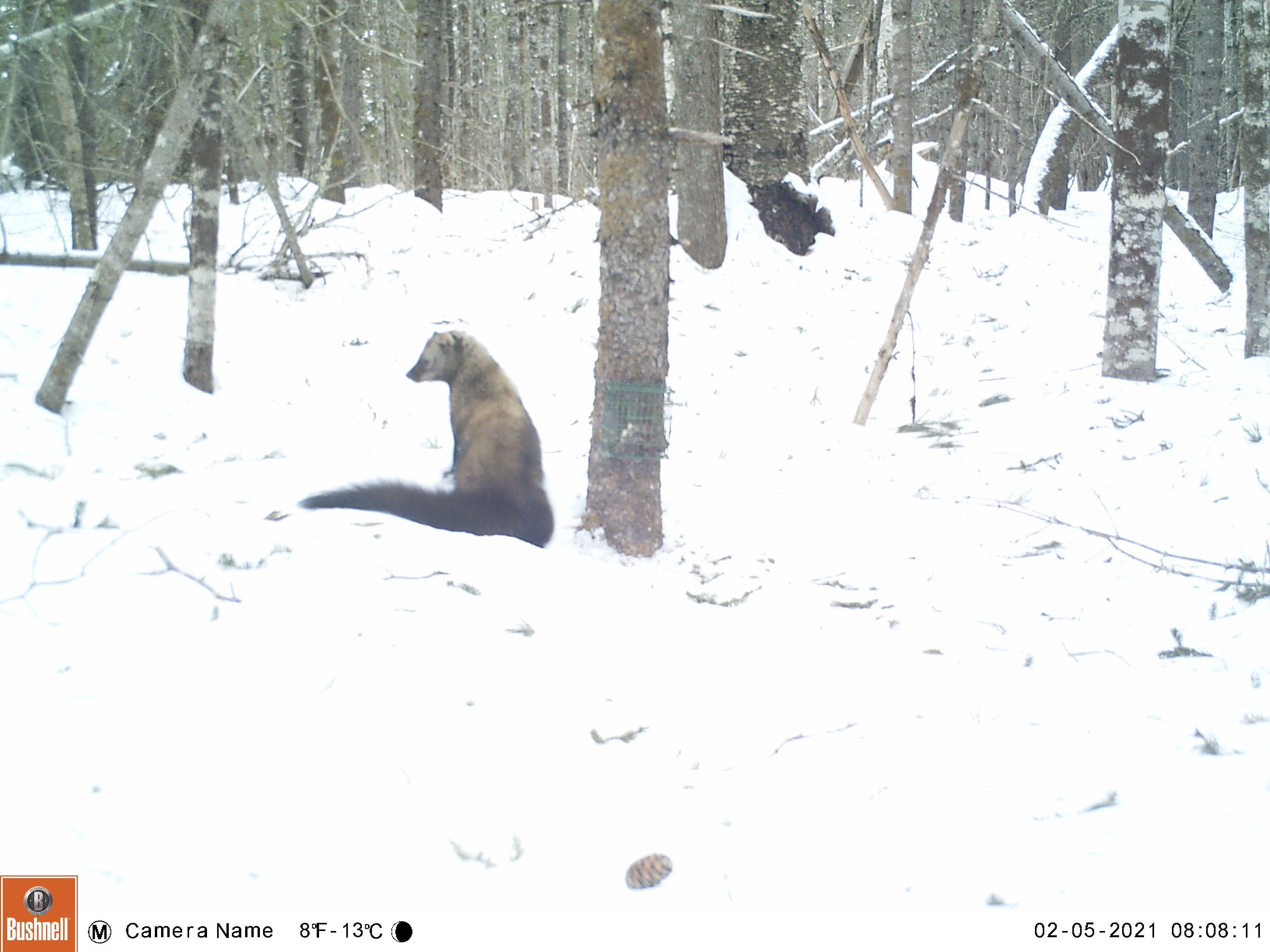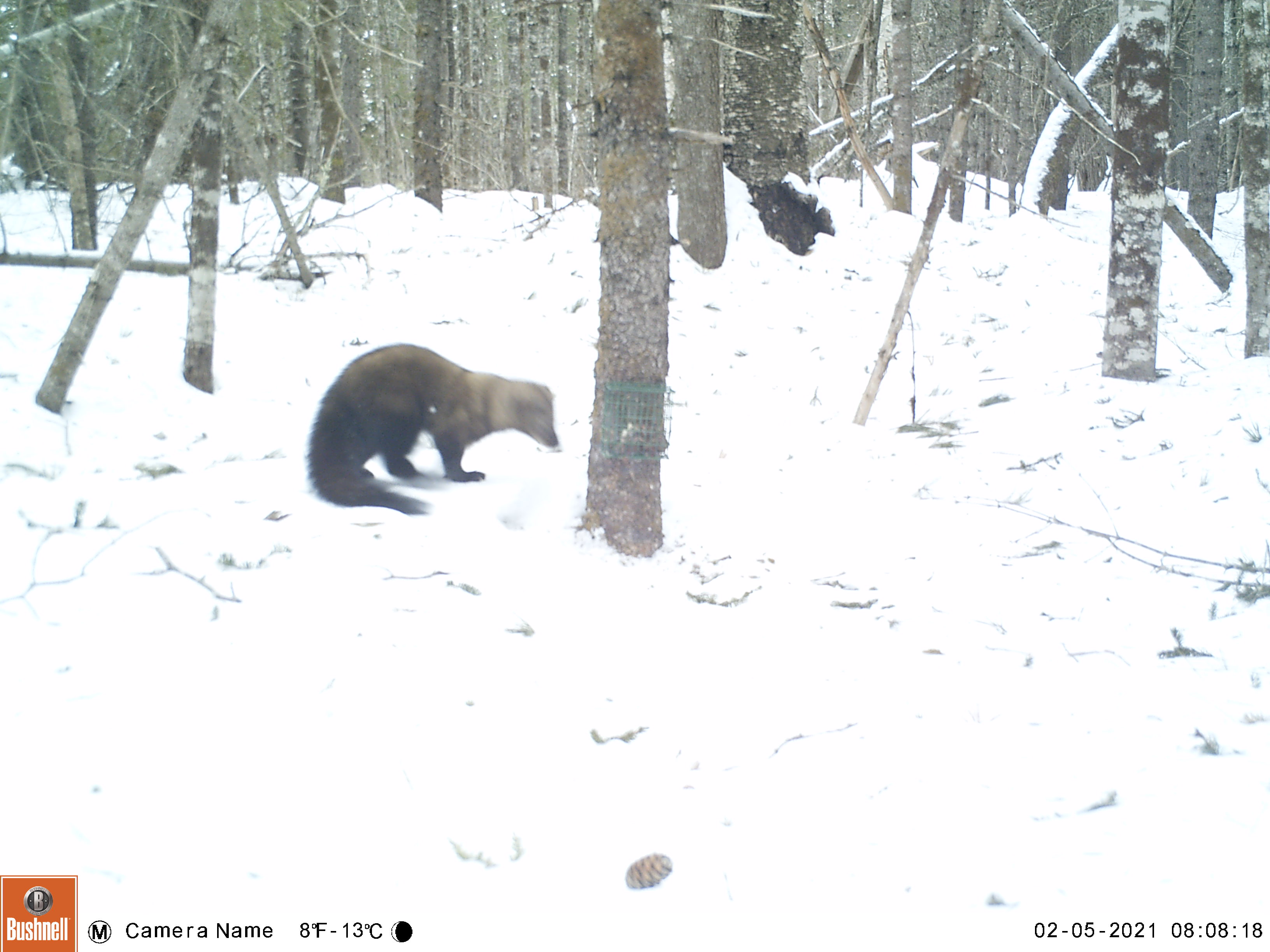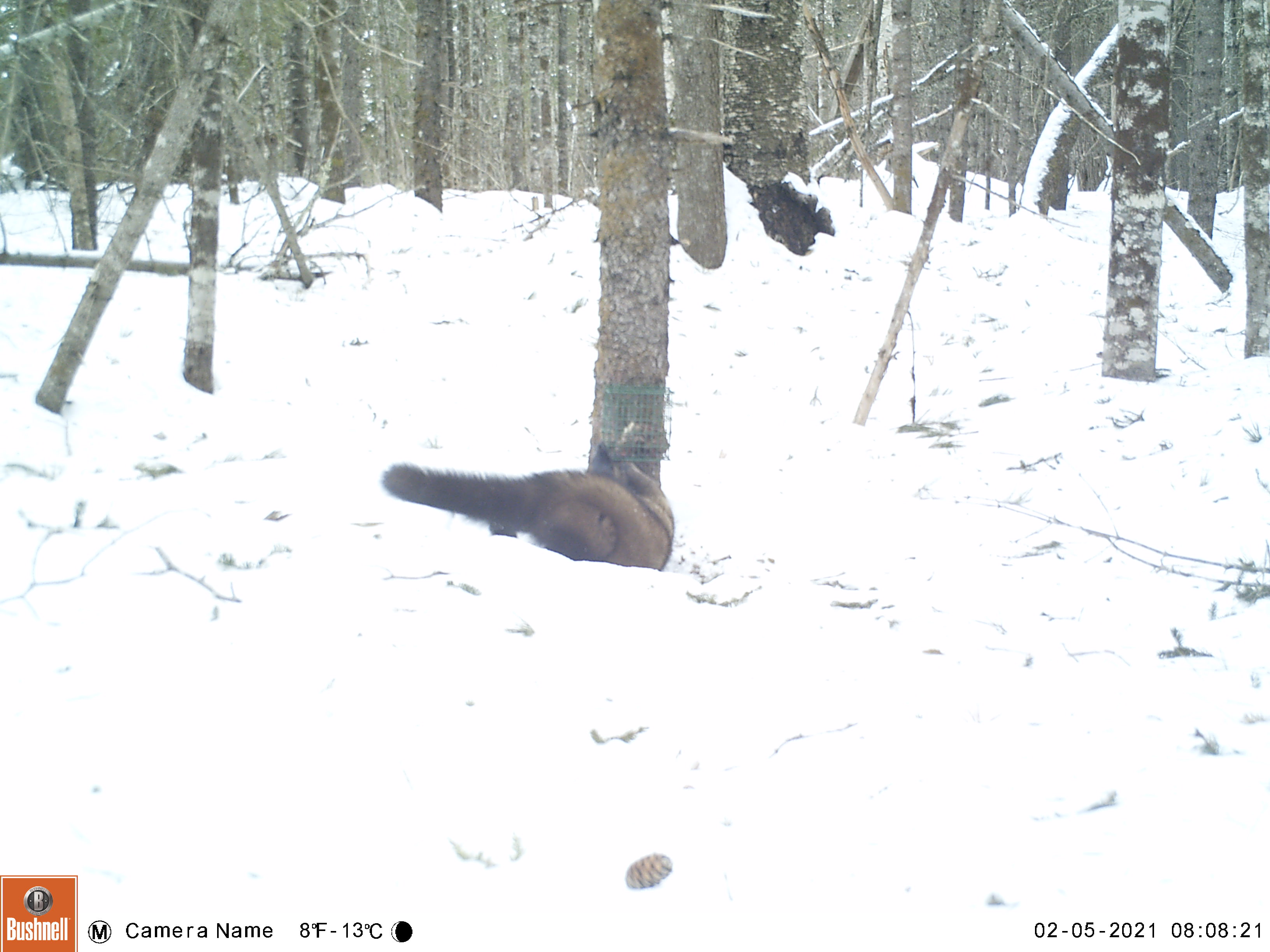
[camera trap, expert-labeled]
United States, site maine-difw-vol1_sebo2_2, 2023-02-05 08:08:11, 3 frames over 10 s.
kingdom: Animalia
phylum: Chordata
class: Mammalia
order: Carnivora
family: Mustelidae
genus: Pekania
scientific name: Pekania pennanti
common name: fisher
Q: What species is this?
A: Fisher (Pekania pennanti).